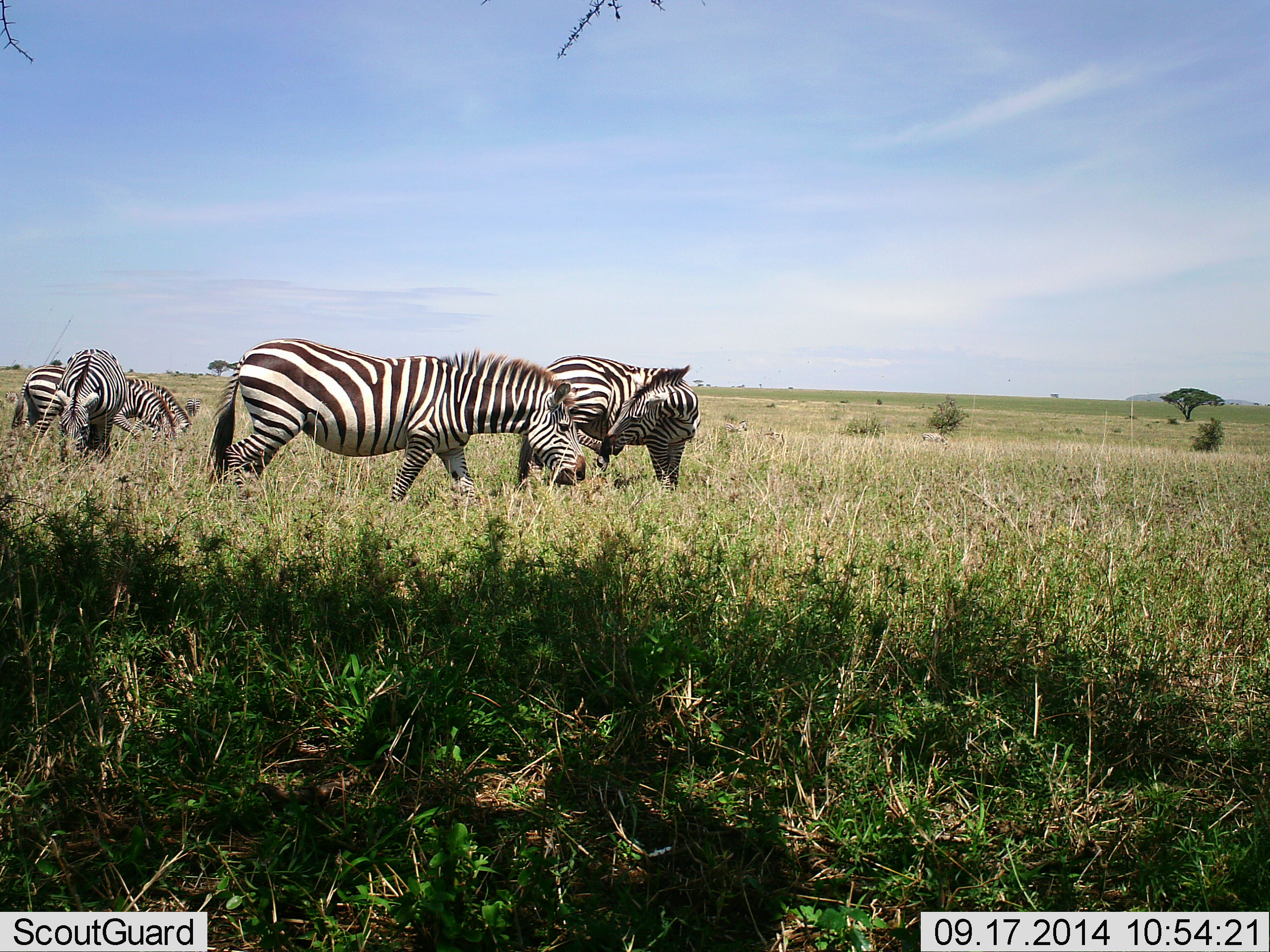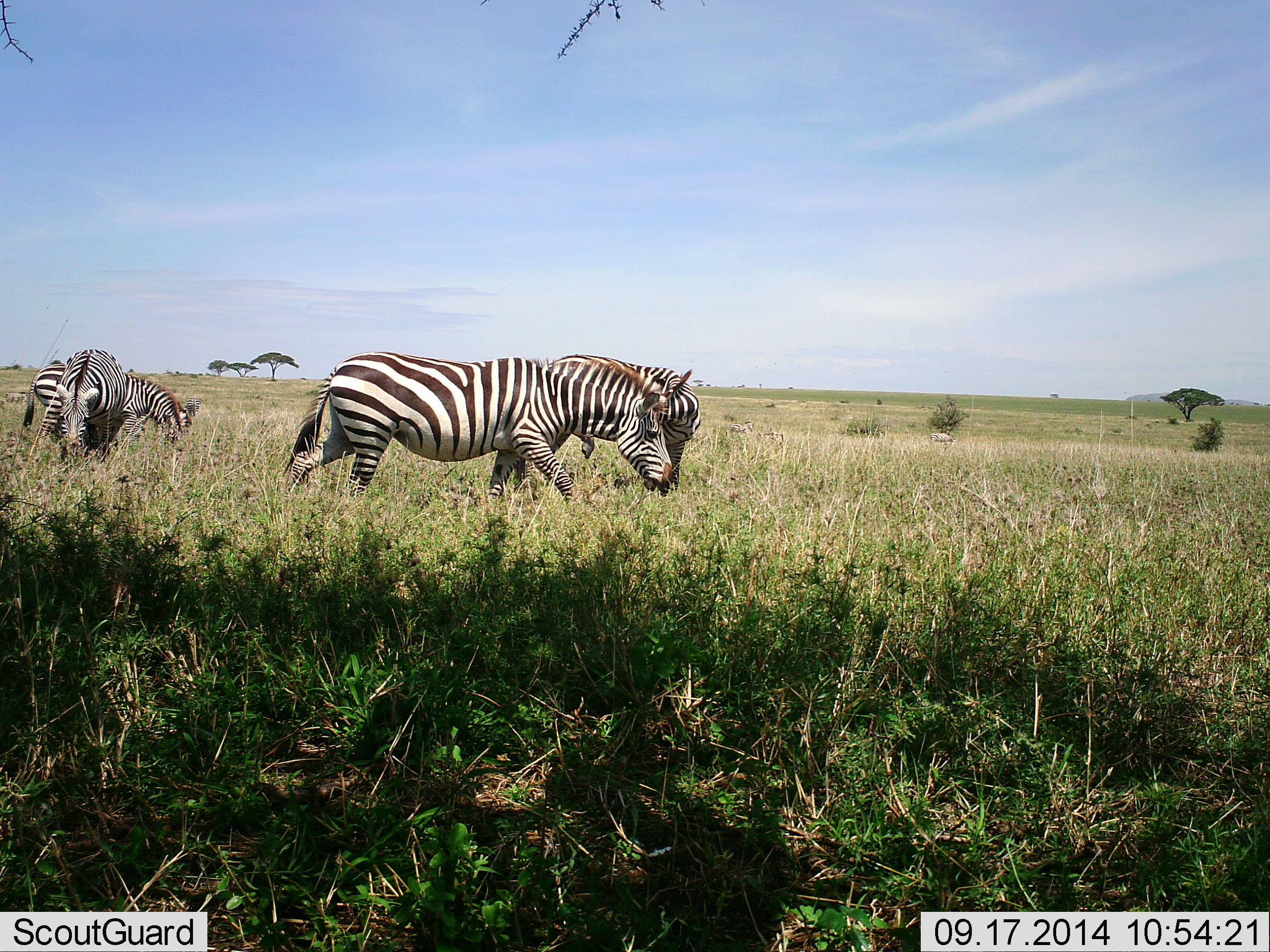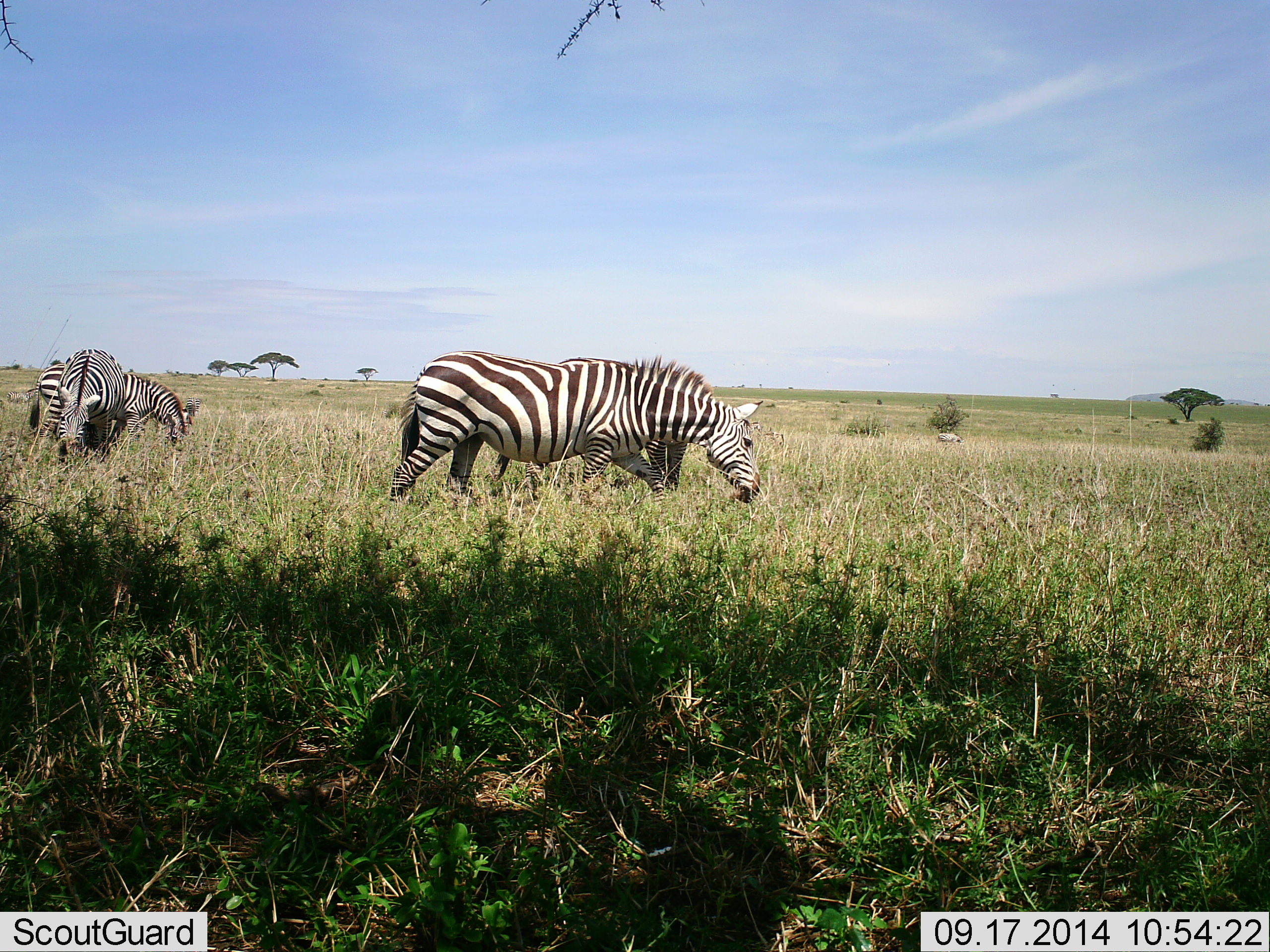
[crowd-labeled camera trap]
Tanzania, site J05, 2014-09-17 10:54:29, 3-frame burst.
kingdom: Animalia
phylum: Chordata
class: Mammalia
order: Perissodactyla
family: Equidae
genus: Equus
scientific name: Equus quagga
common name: plains zebra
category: zebra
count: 5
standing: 60%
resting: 0%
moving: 80%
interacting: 10%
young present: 0%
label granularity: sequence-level